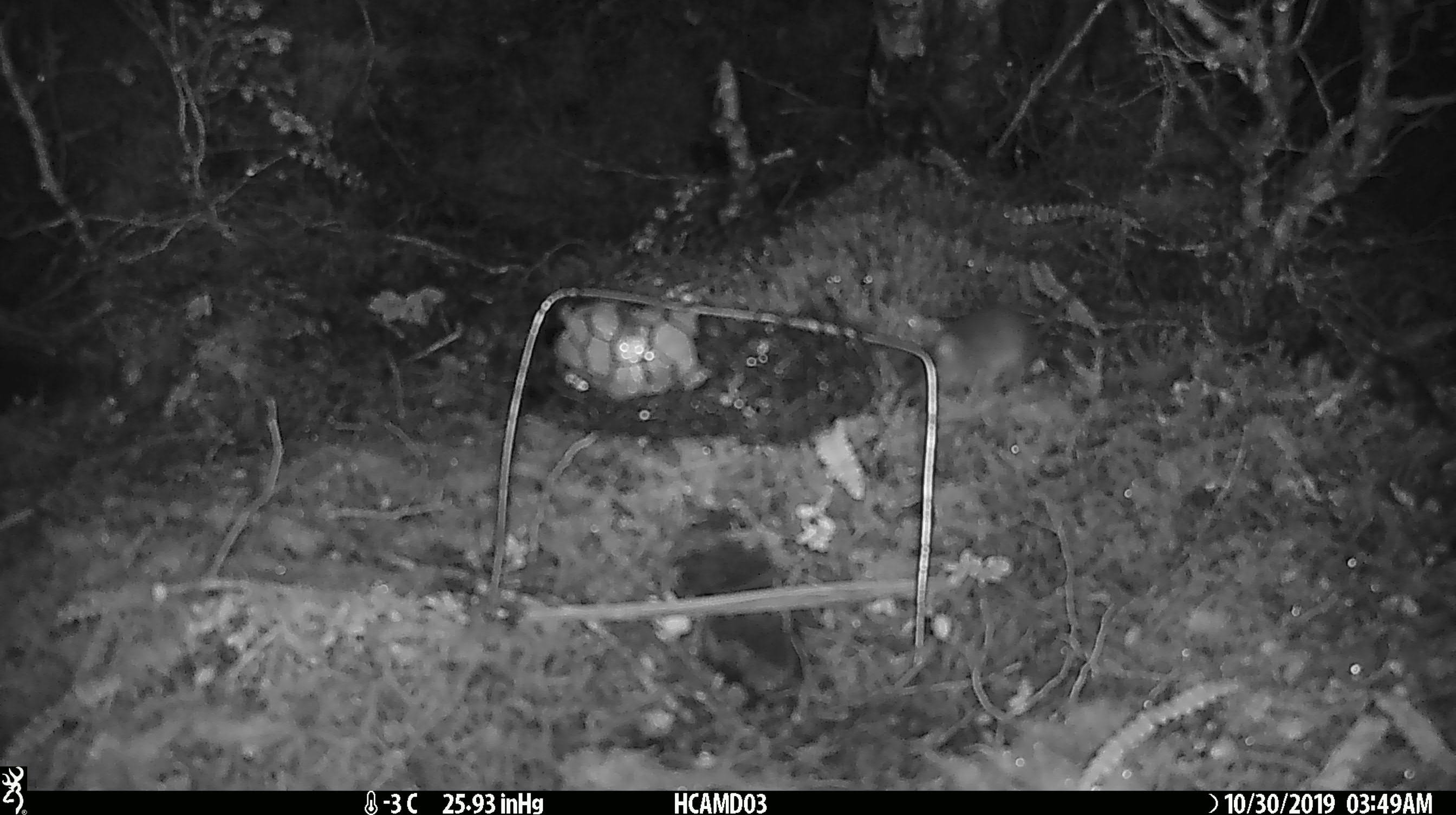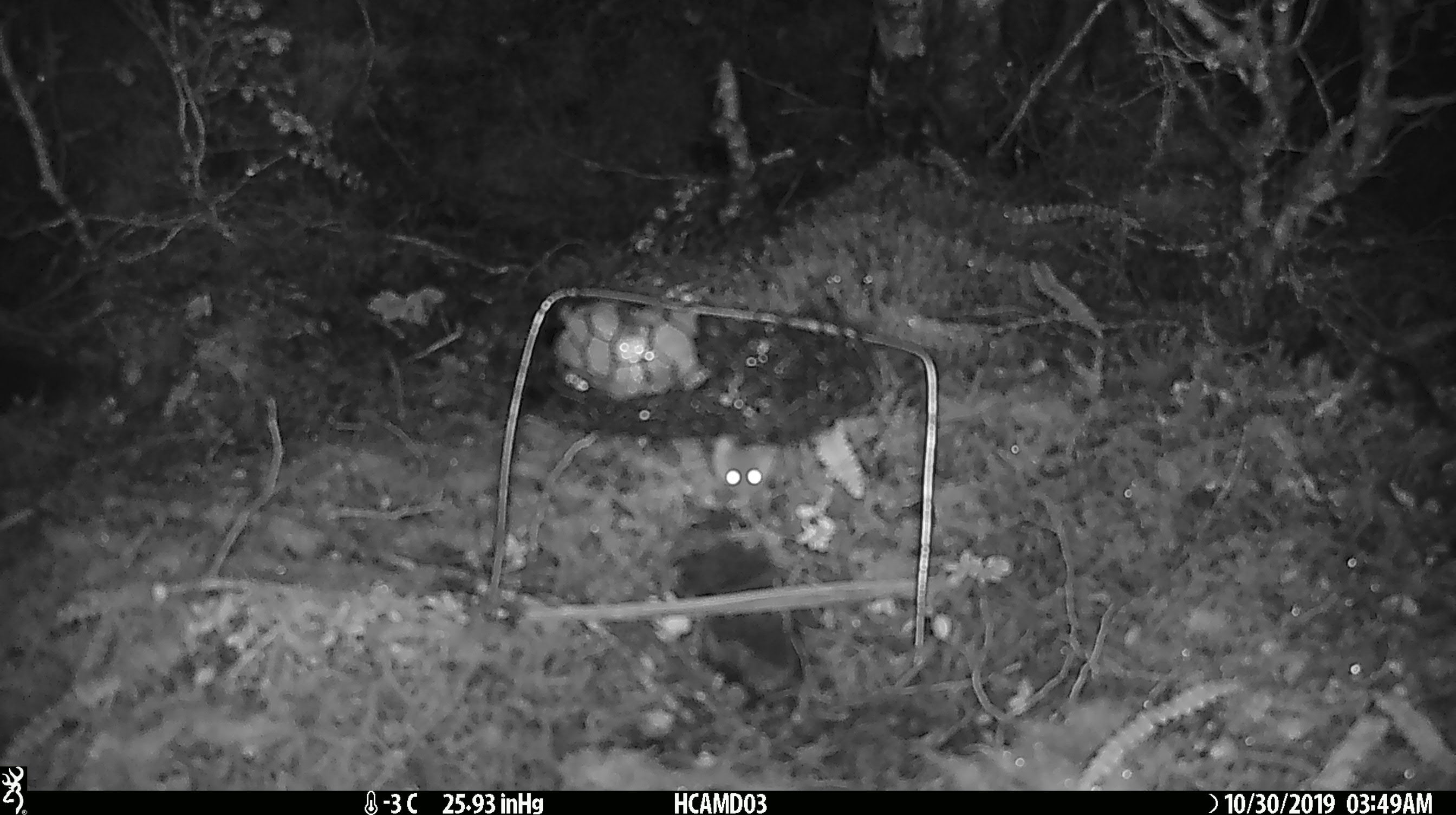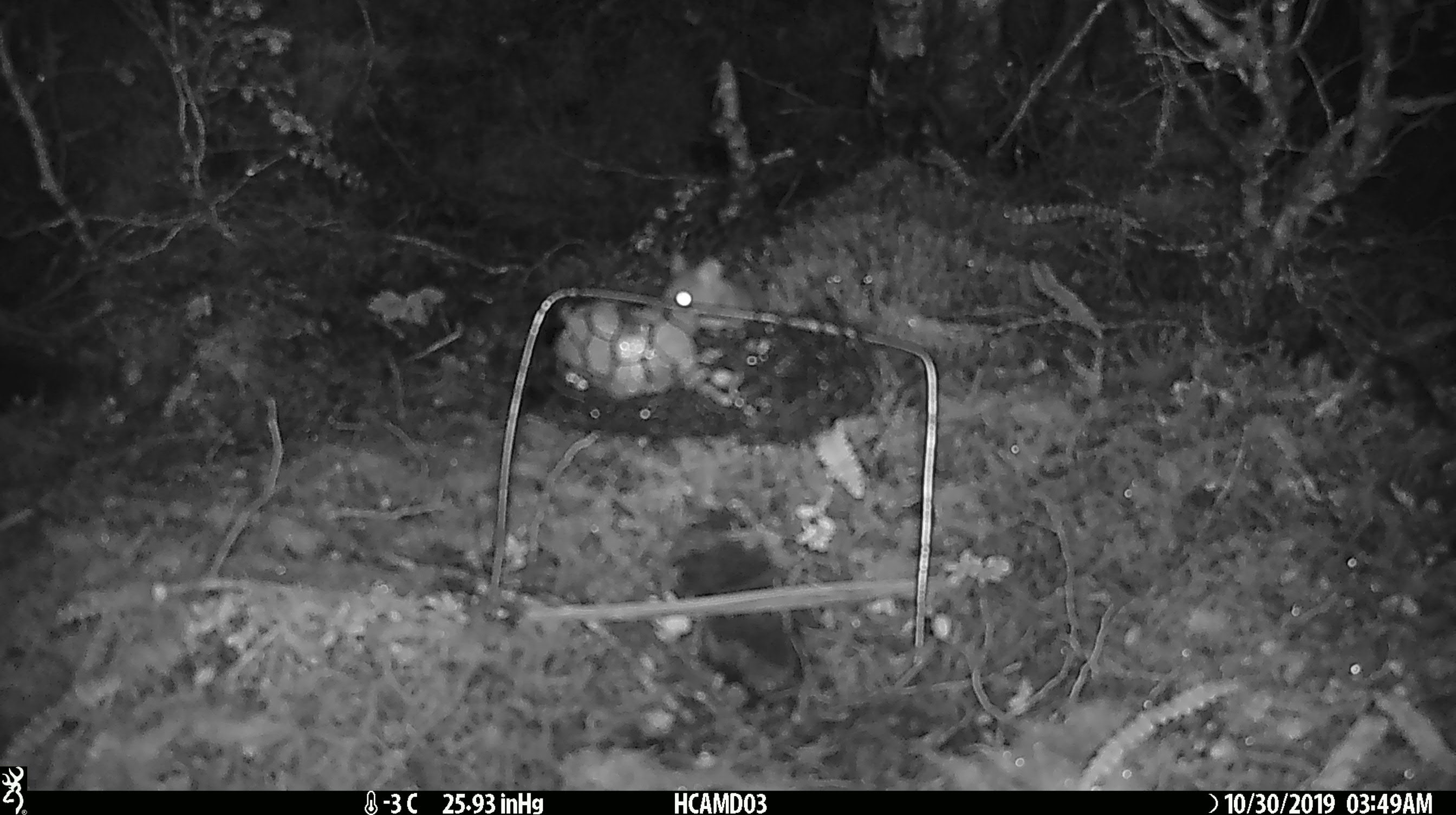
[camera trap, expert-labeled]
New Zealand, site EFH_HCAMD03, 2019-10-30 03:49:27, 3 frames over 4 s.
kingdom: Animalia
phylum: Chordata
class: Mammalia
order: Rodentia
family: Muridae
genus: Mus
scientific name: Mus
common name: mouse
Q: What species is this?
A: Mouse (Mus).